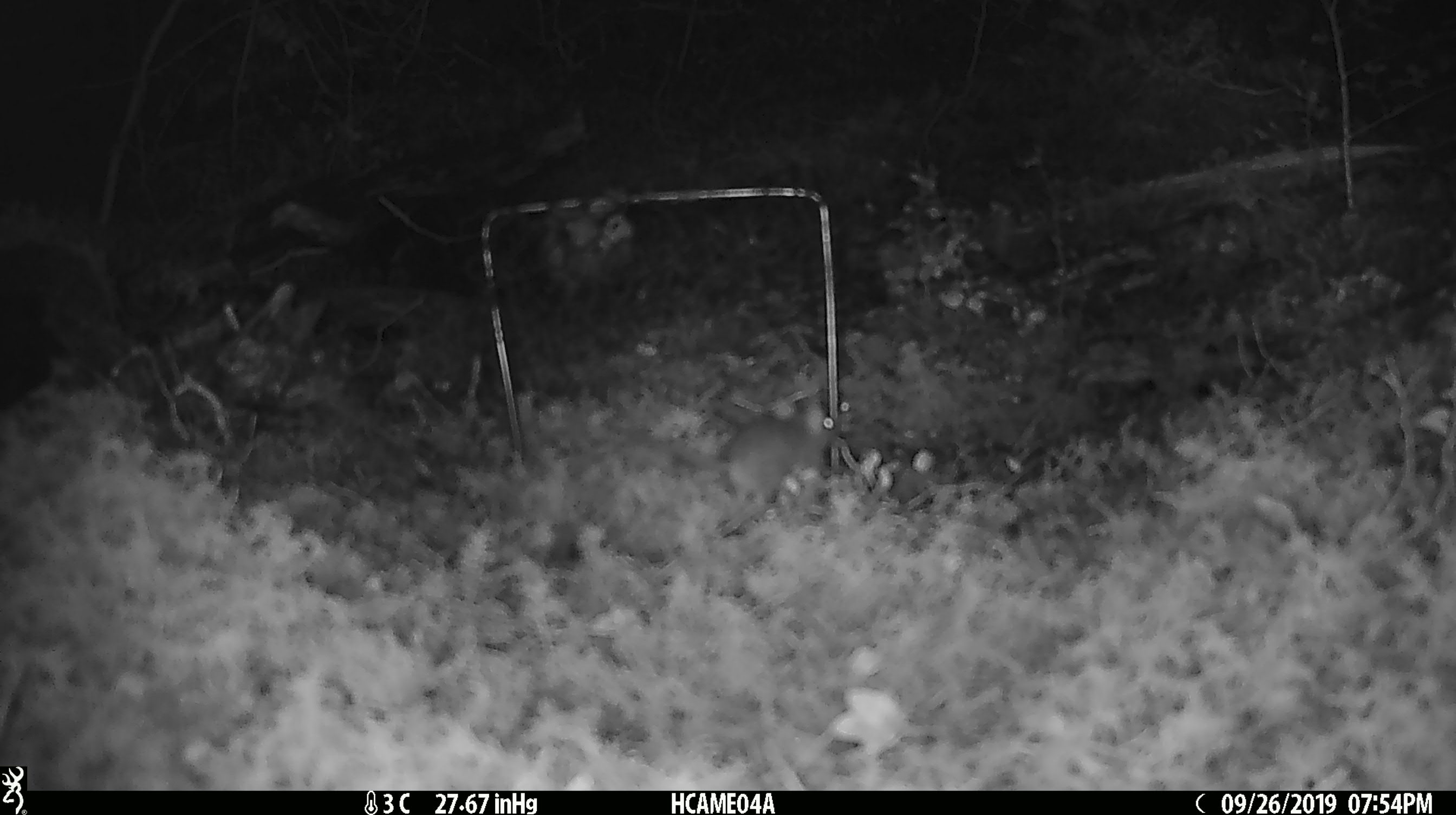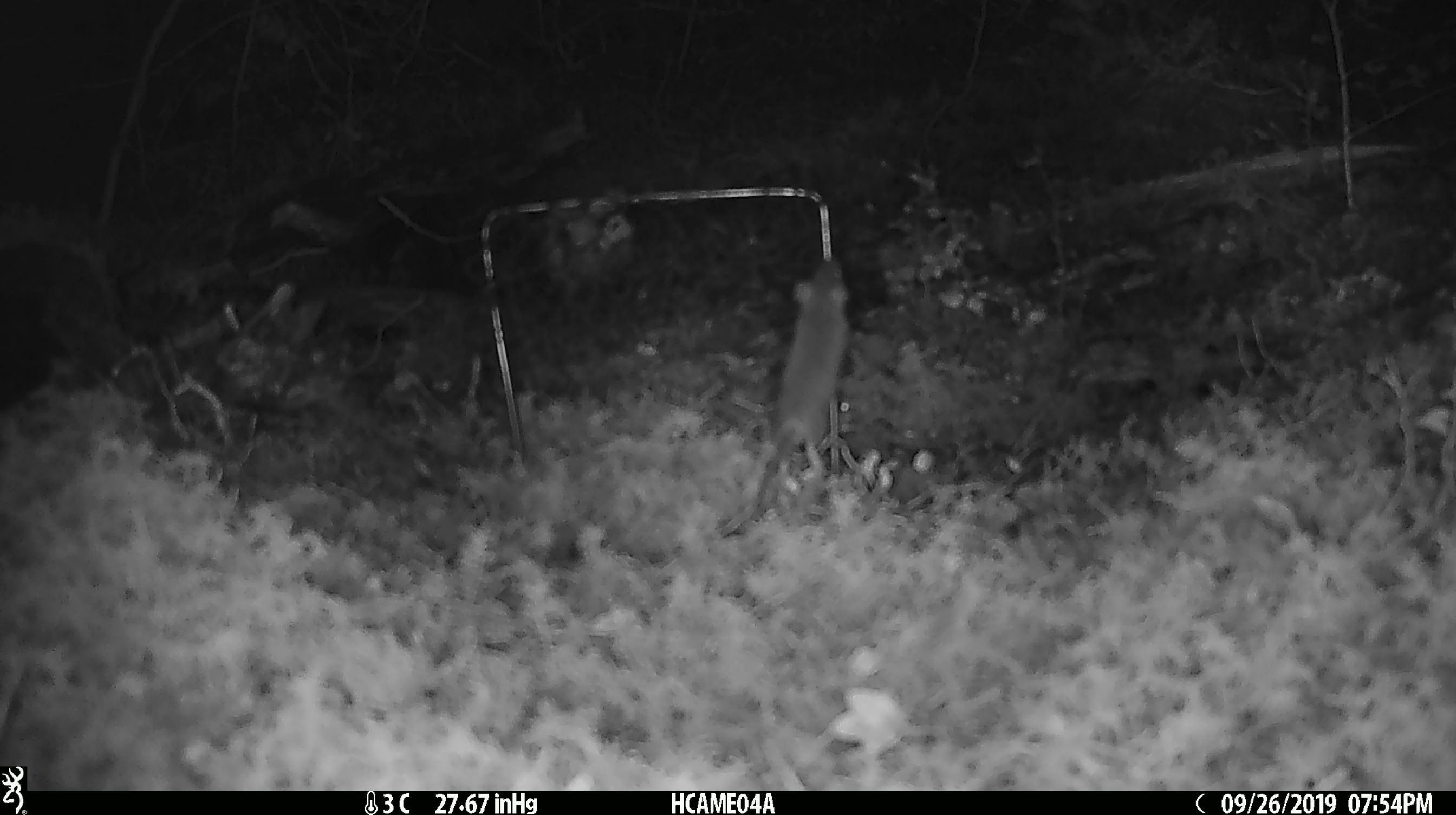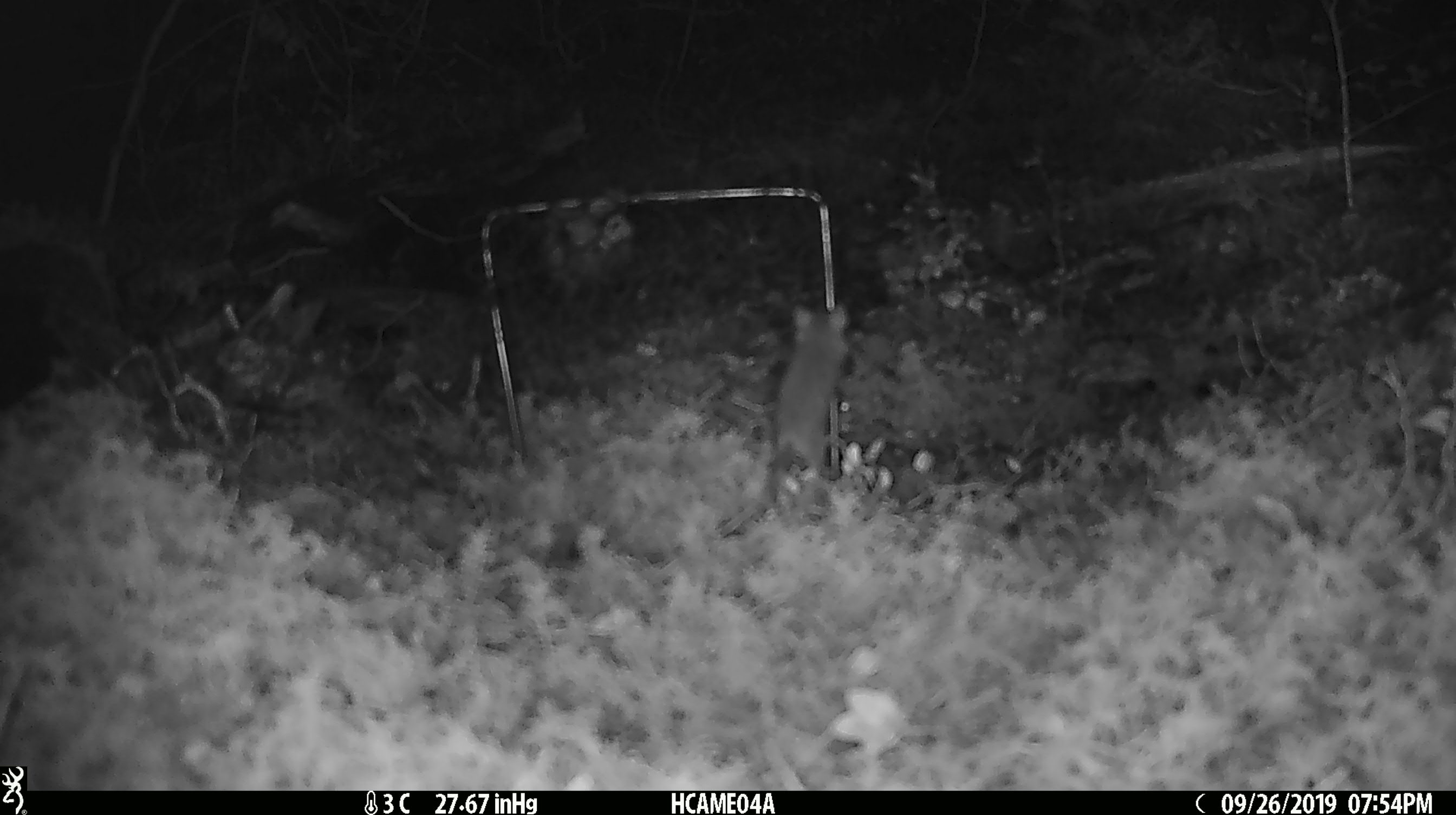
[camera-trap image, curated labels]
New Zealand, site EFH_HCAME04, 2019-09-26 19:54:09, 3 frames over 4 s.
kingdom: Animalia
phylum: Chordata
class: Mammalia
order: Rodentia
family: Muridae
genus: Mus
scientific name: Mus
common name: mouse